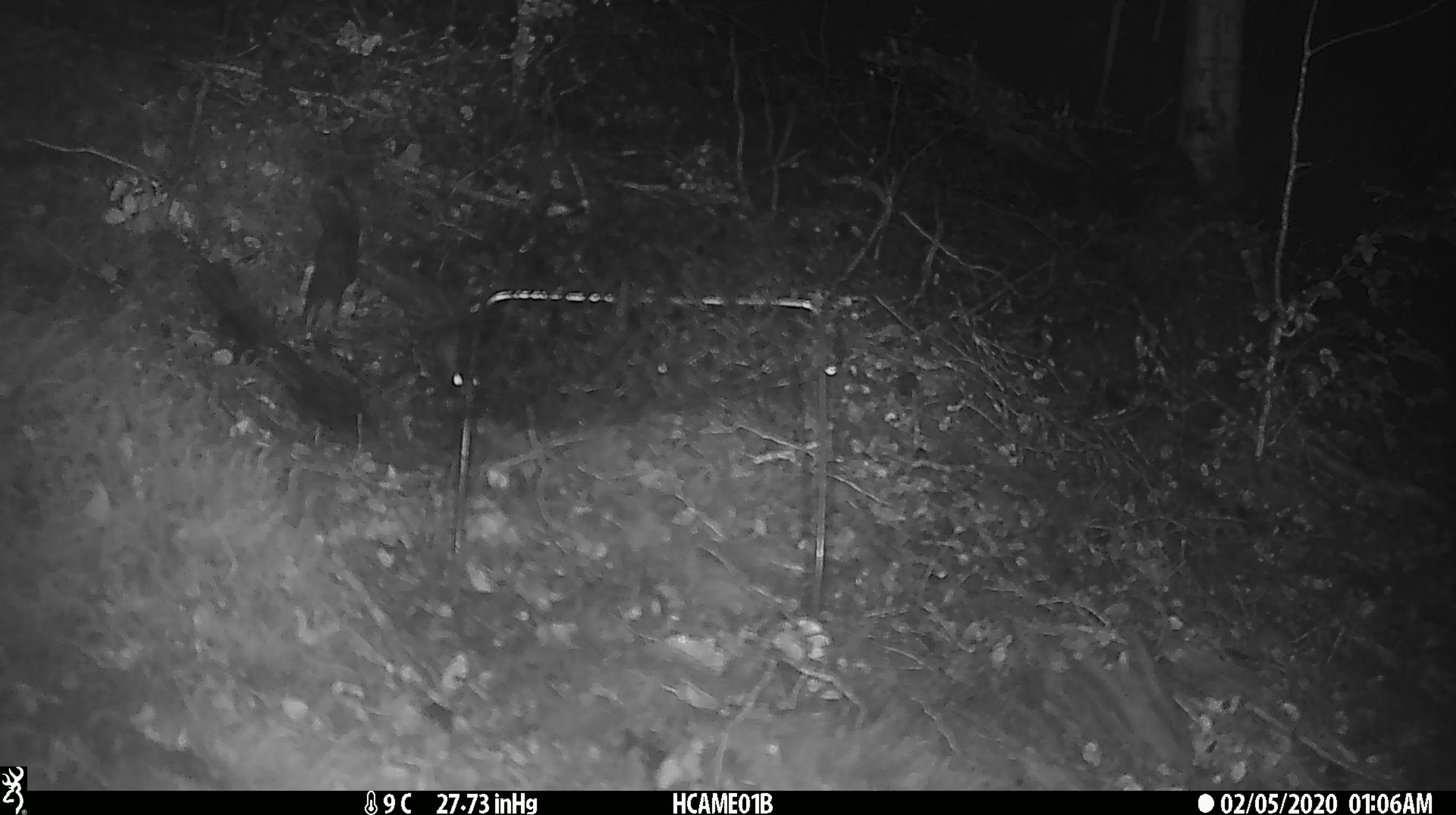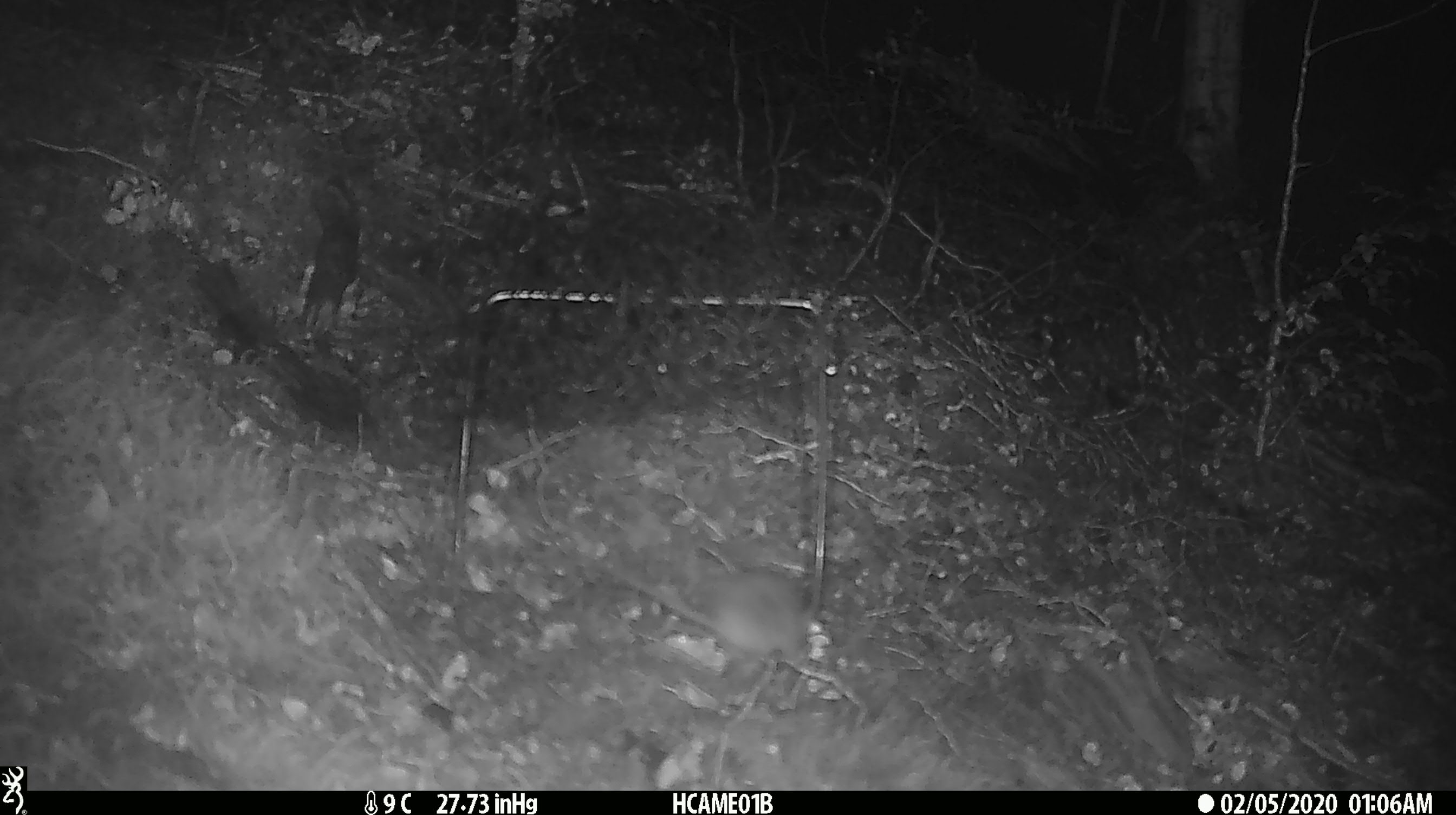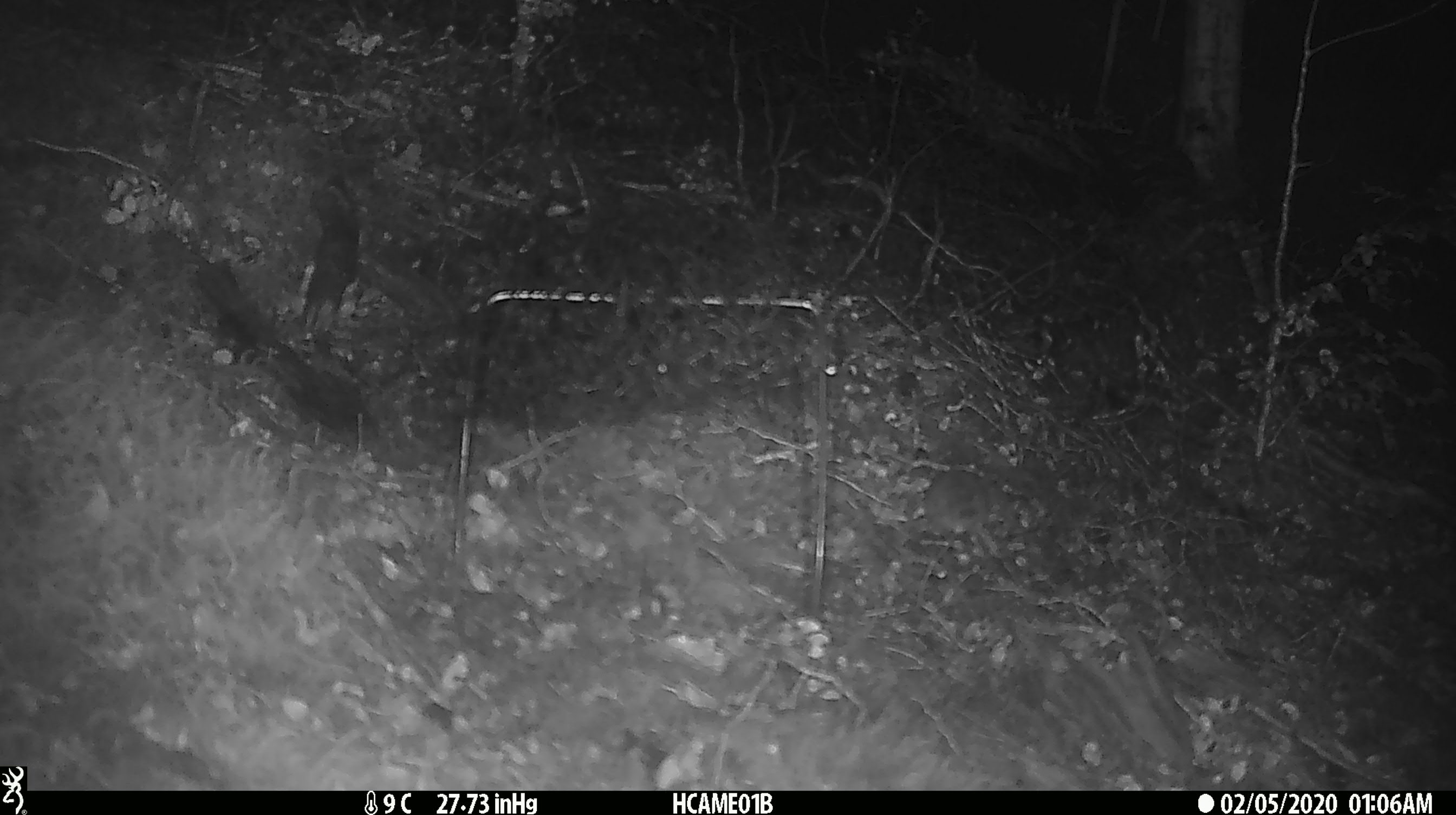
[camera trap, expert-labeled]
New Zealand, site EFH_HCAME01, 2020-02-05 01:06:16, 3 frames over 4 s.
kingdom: Animalia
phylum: Chordata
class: Mammalia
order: Rodentia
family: Muridae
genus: Mus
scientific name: Mus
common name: mouse